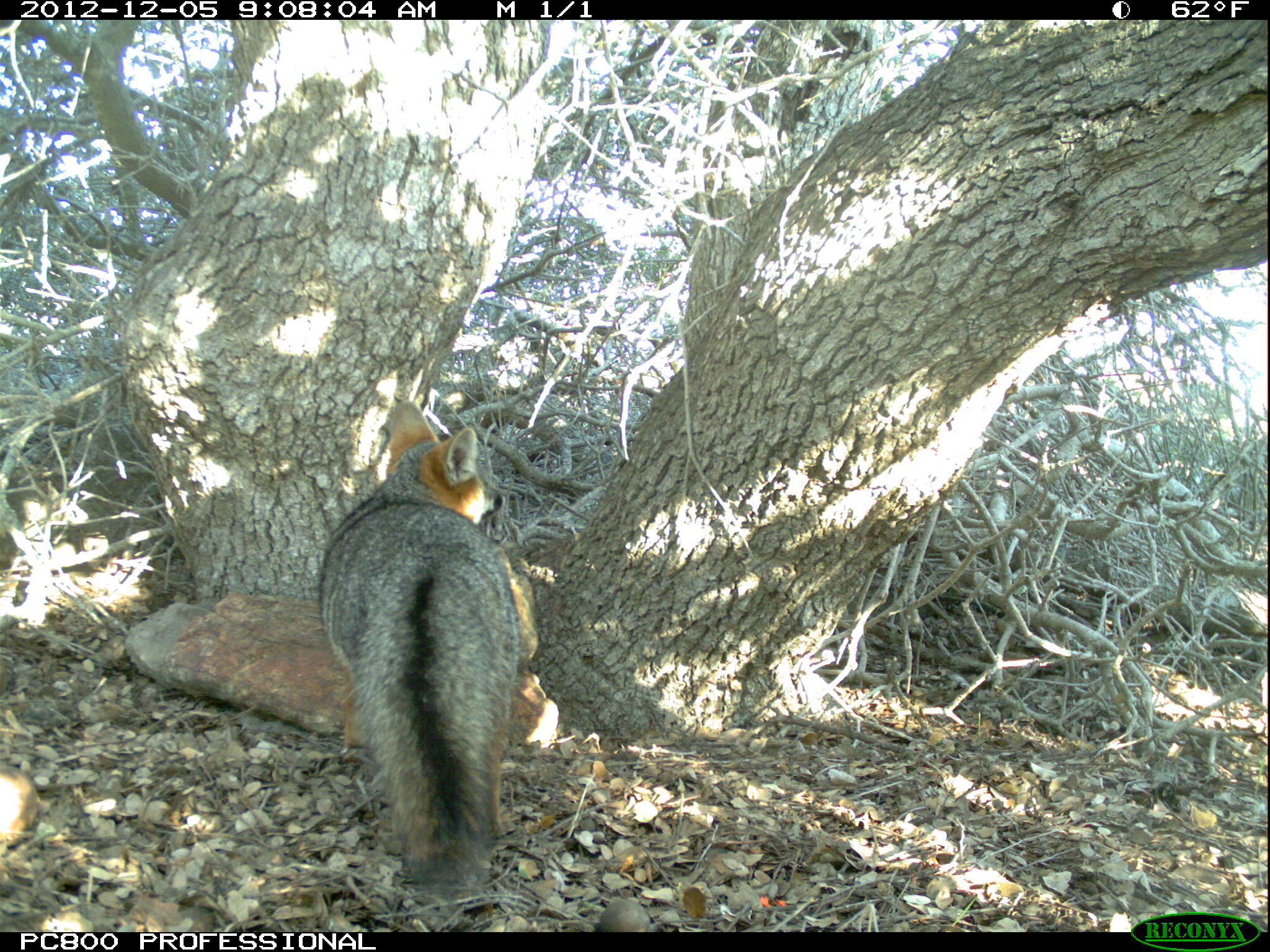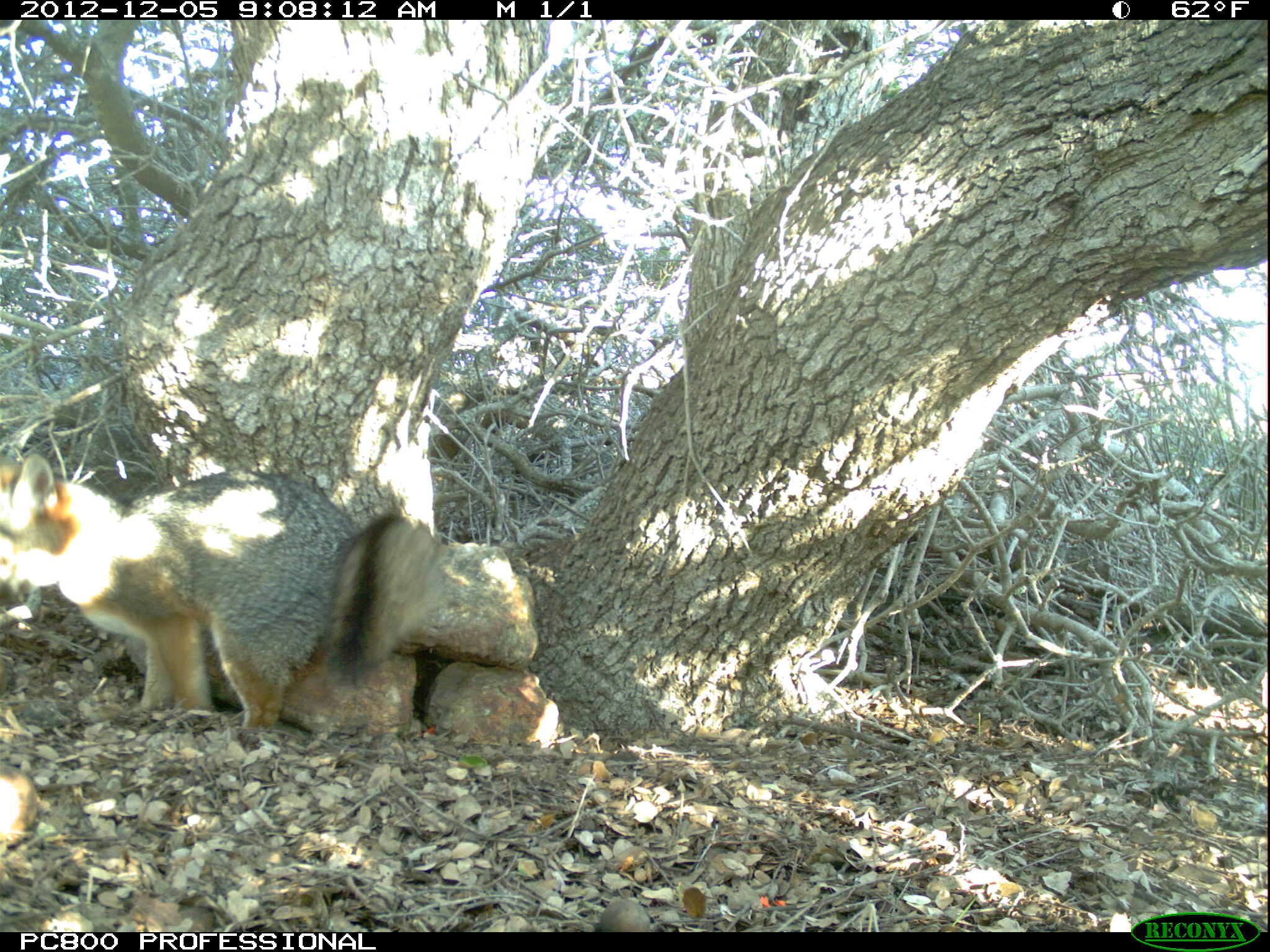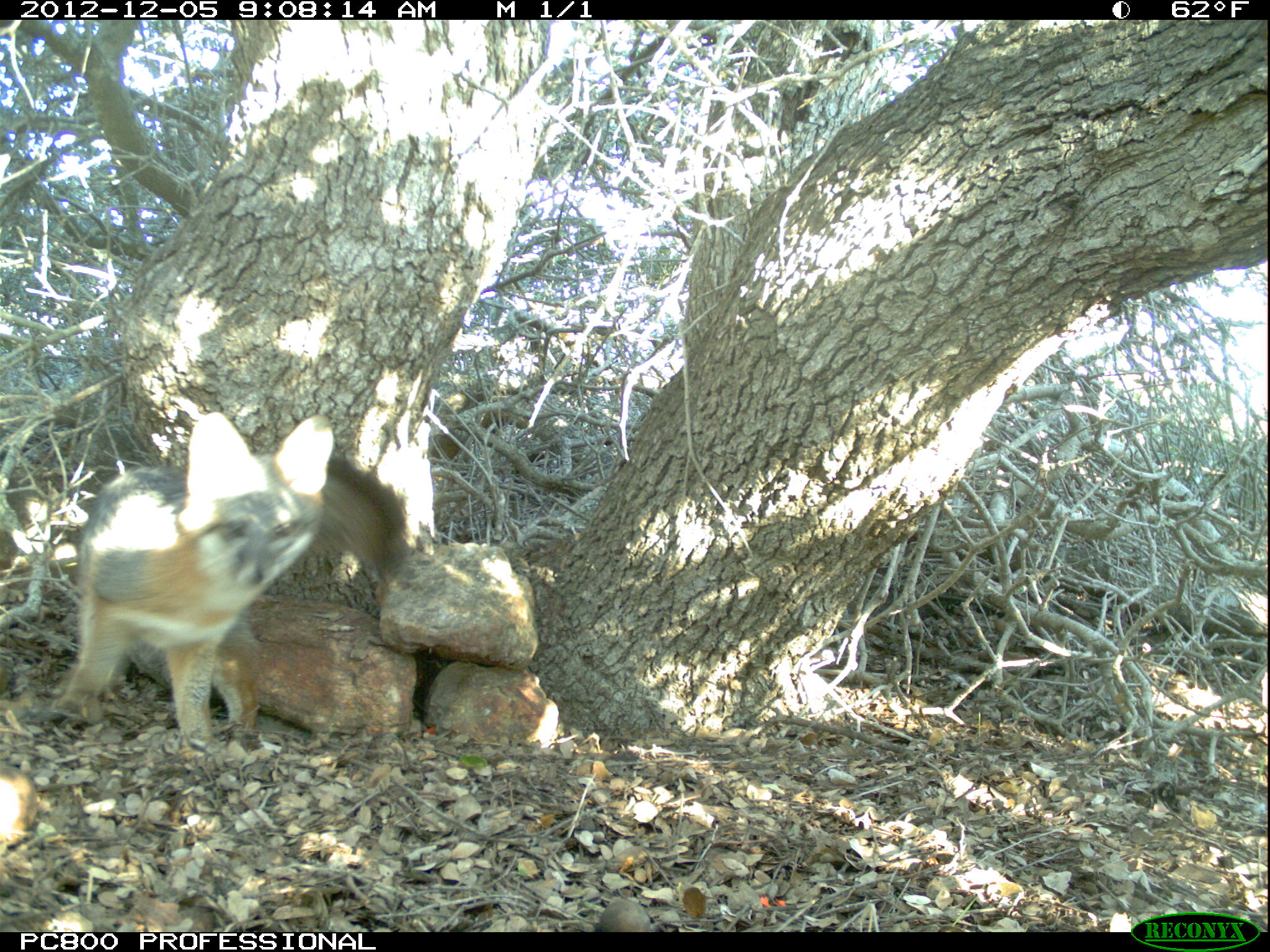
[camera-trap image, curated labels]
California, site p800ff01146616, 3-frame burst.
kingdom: Animalia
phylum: Chordata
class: Mammalia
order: Carnivora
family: Canidae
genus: Urocyon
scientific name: Urocyon littoralis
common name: island fox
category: fox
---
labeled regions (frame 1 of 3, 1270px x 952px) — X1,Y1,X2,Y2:
fox: 319,400,520,887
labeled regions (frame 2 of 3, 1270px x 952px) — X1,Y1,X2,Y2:
fox: 0,449,443,730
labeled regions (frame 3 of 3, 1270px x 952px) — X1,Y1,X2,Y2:
fox: 51,410,410,748